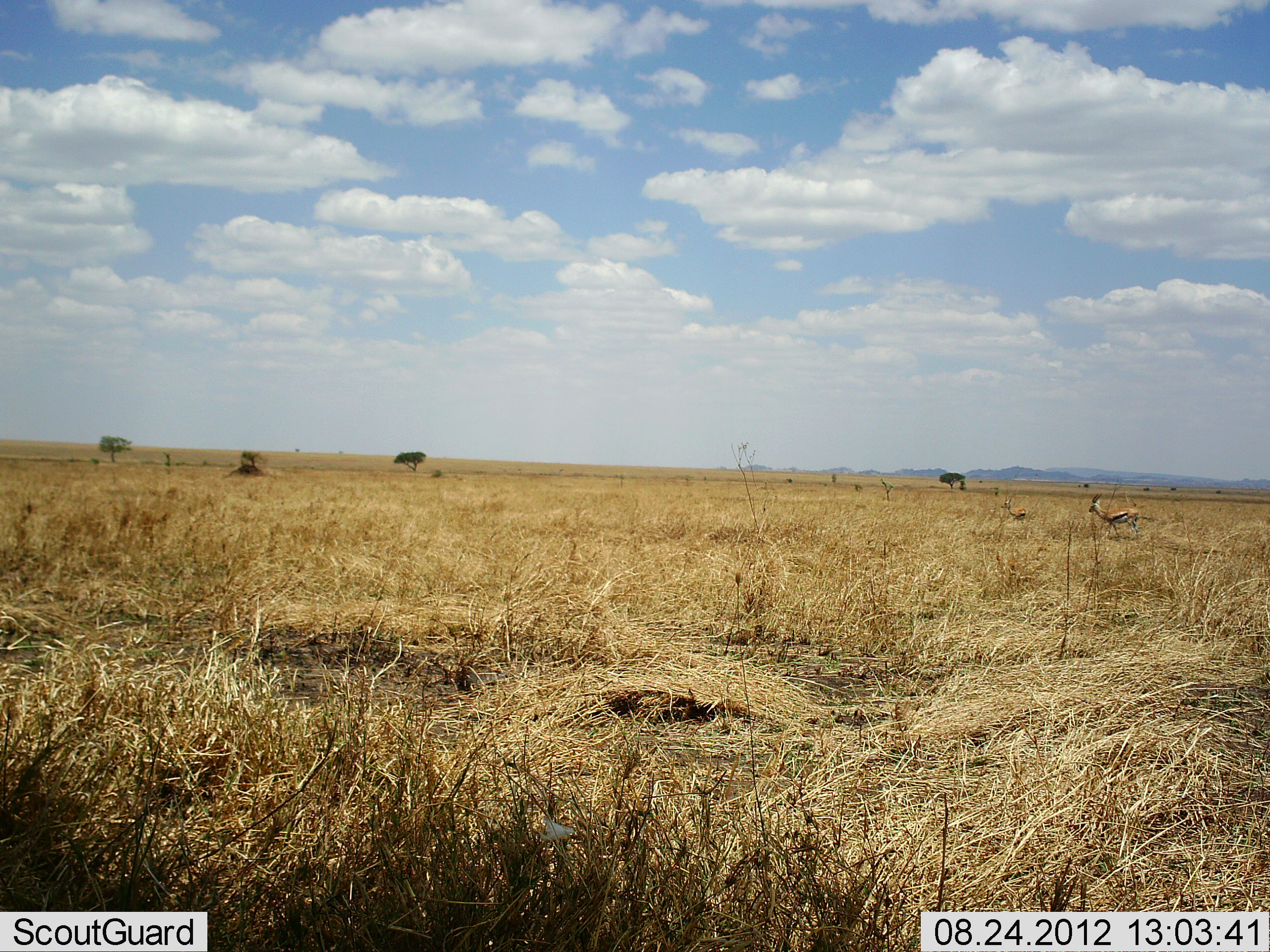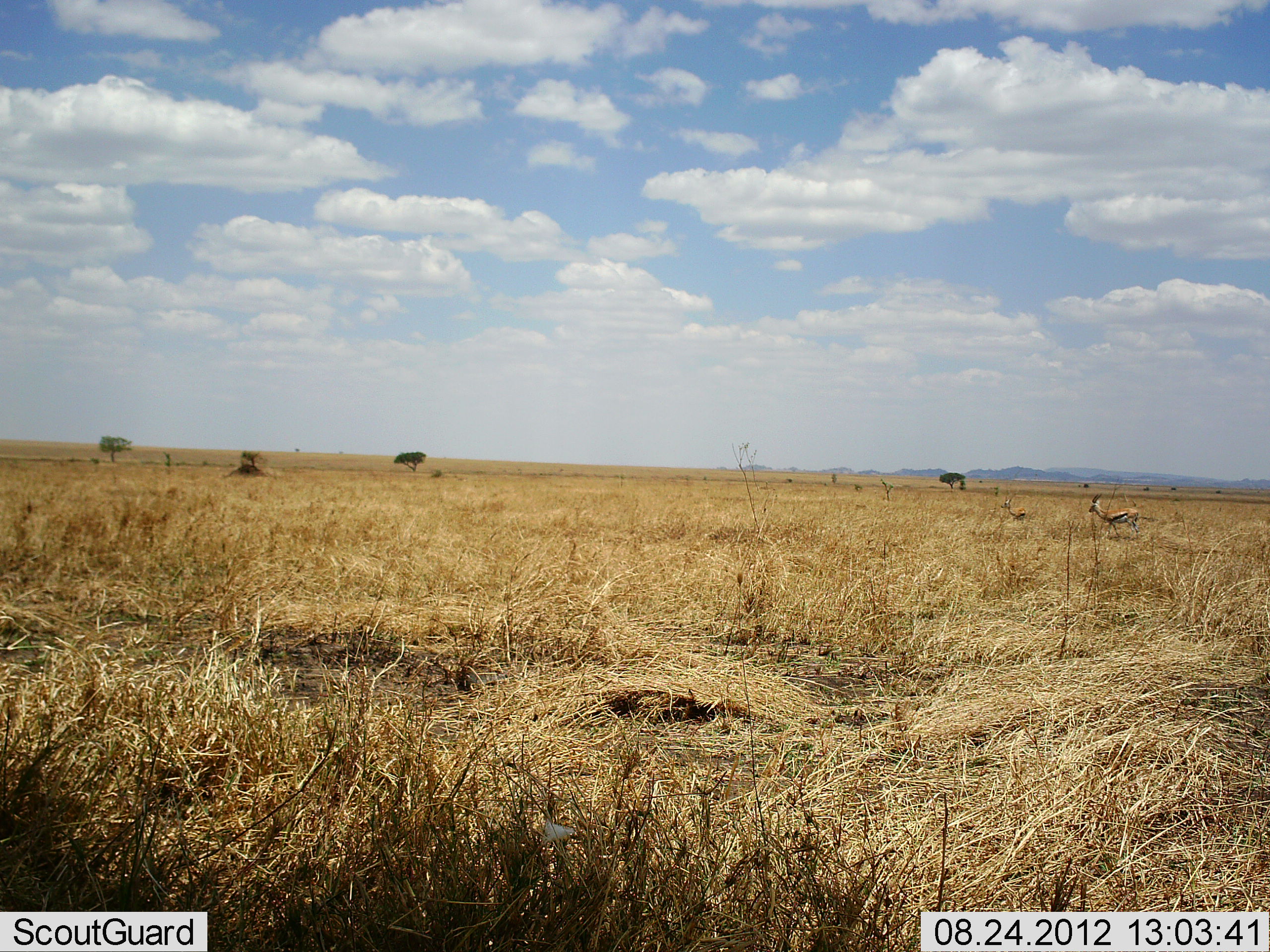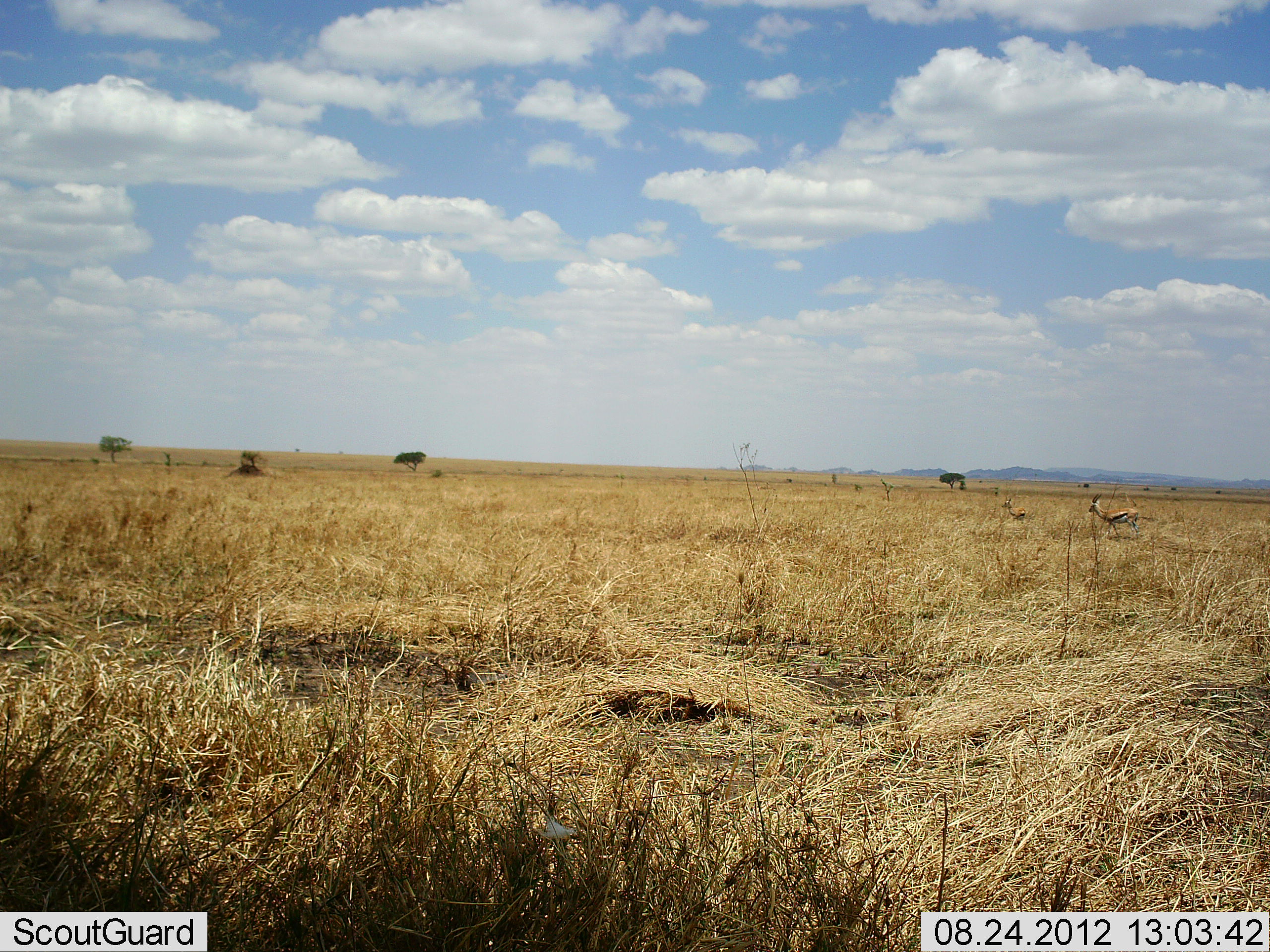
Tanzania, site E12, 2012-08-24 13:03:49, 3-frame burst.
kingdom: Animalia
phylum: Chordata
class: Mammalia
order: Artiodactyla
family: Bovidae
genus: Eudorcas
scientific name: Eudorcas thomsonii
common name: thomson's gazelle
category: gazellethomsons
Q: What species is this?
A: Gazellethomsons (thomson's gazelle) (Eudorcas thomsonii).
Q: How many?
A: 2.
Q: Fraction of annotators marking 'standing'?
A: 90%.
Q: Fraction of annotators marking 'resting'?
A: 0%.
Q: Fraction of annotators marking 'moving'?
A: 10%.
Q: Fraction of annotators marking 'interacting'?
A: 0%.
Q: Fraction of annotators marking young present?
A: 0%.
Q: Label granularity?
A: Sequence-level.